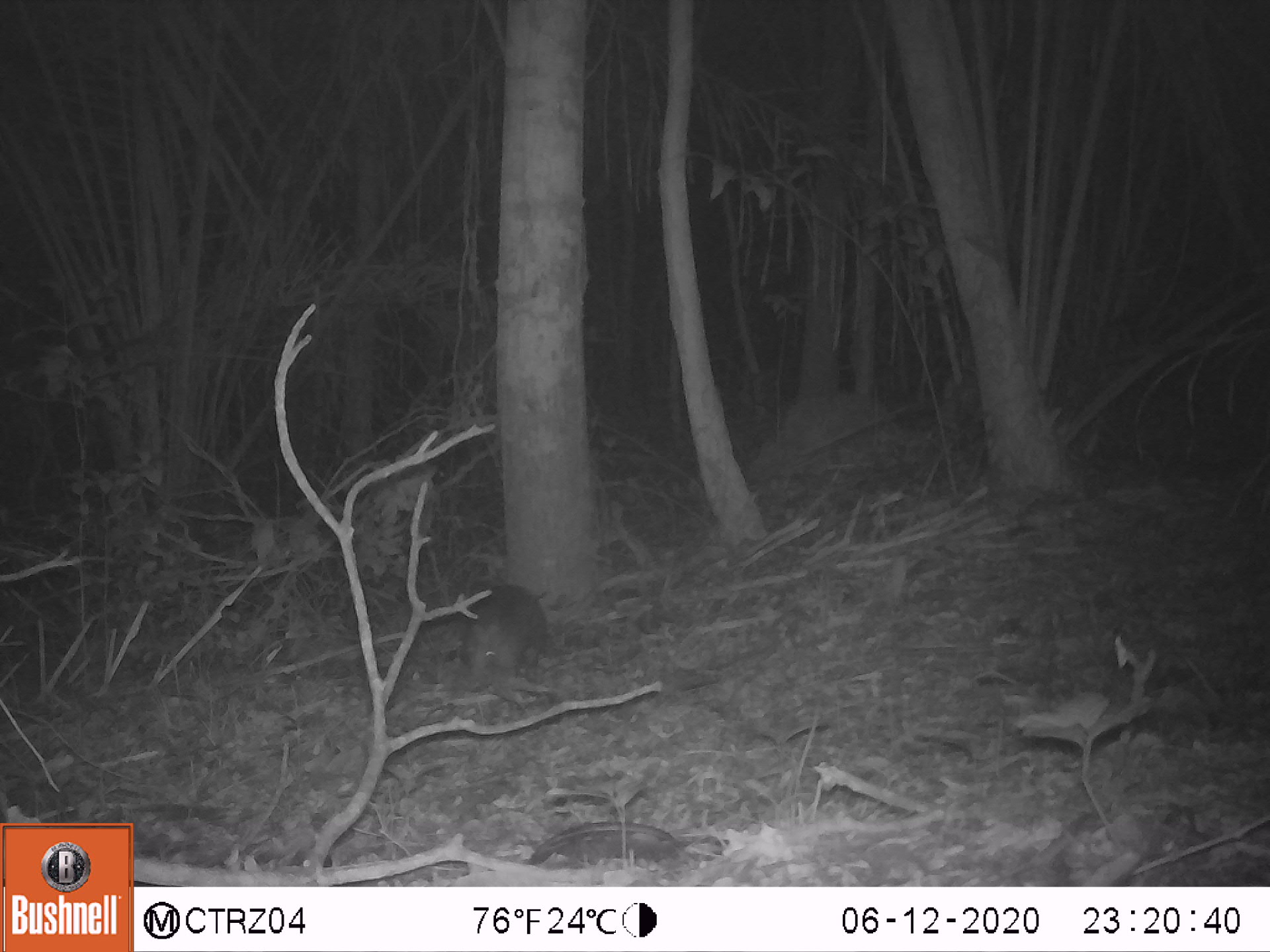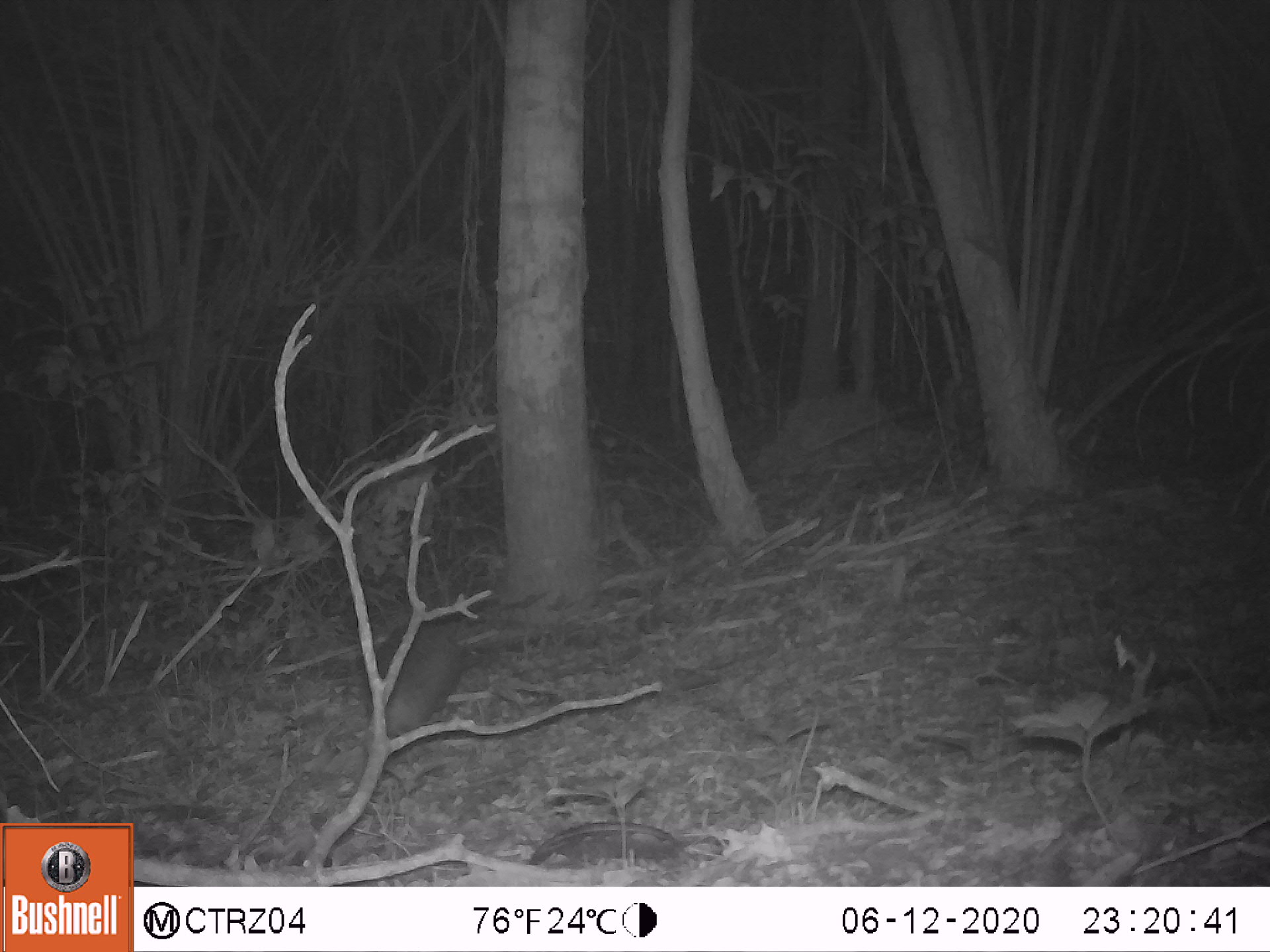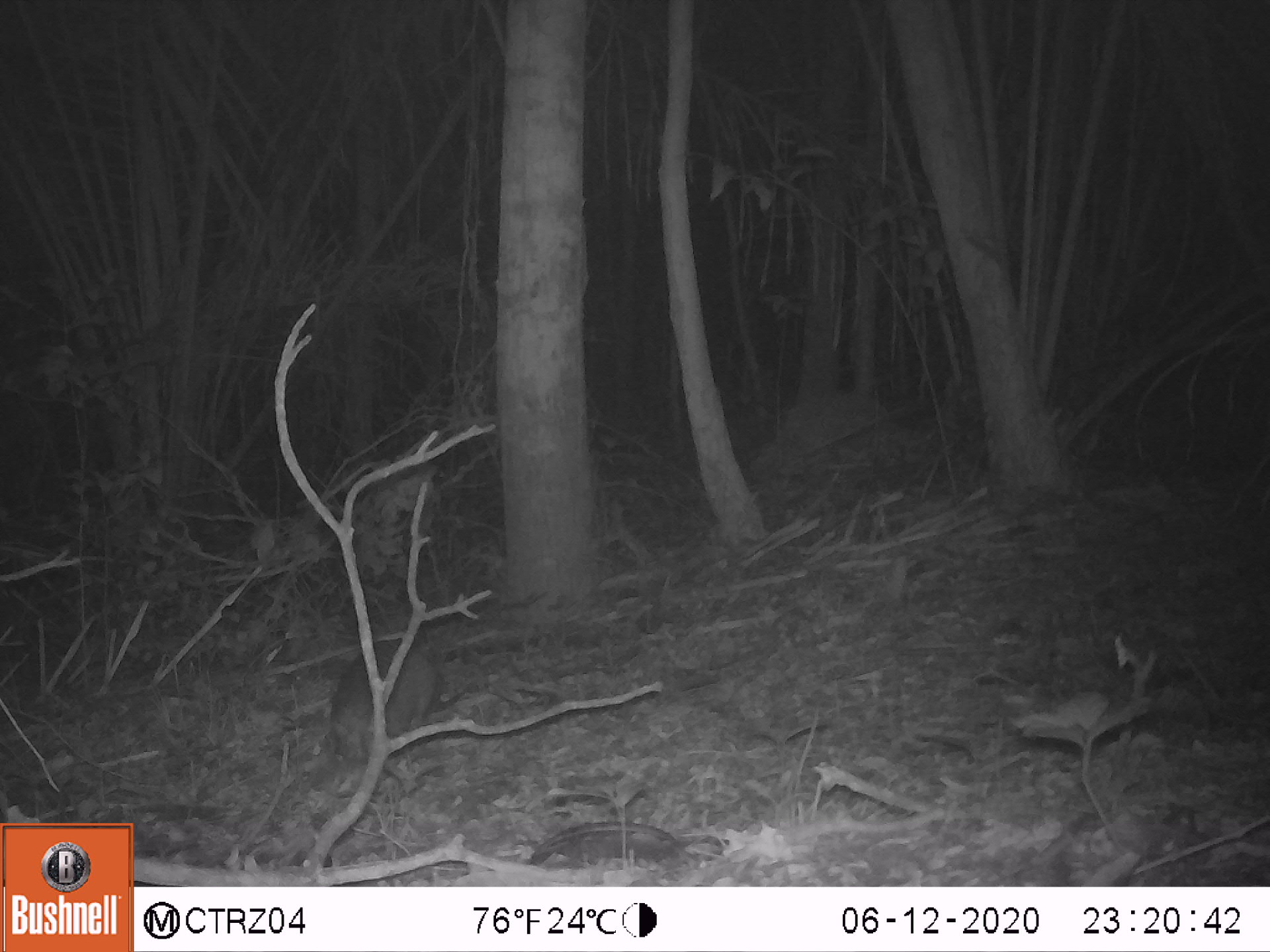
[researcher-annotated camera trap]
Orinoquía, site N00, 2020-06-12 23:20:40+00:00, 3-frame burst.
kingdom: Animalia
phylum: Chordata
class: Mammalia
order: Cingulata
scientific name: Cingulata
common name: armadillo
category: unknown armadillo